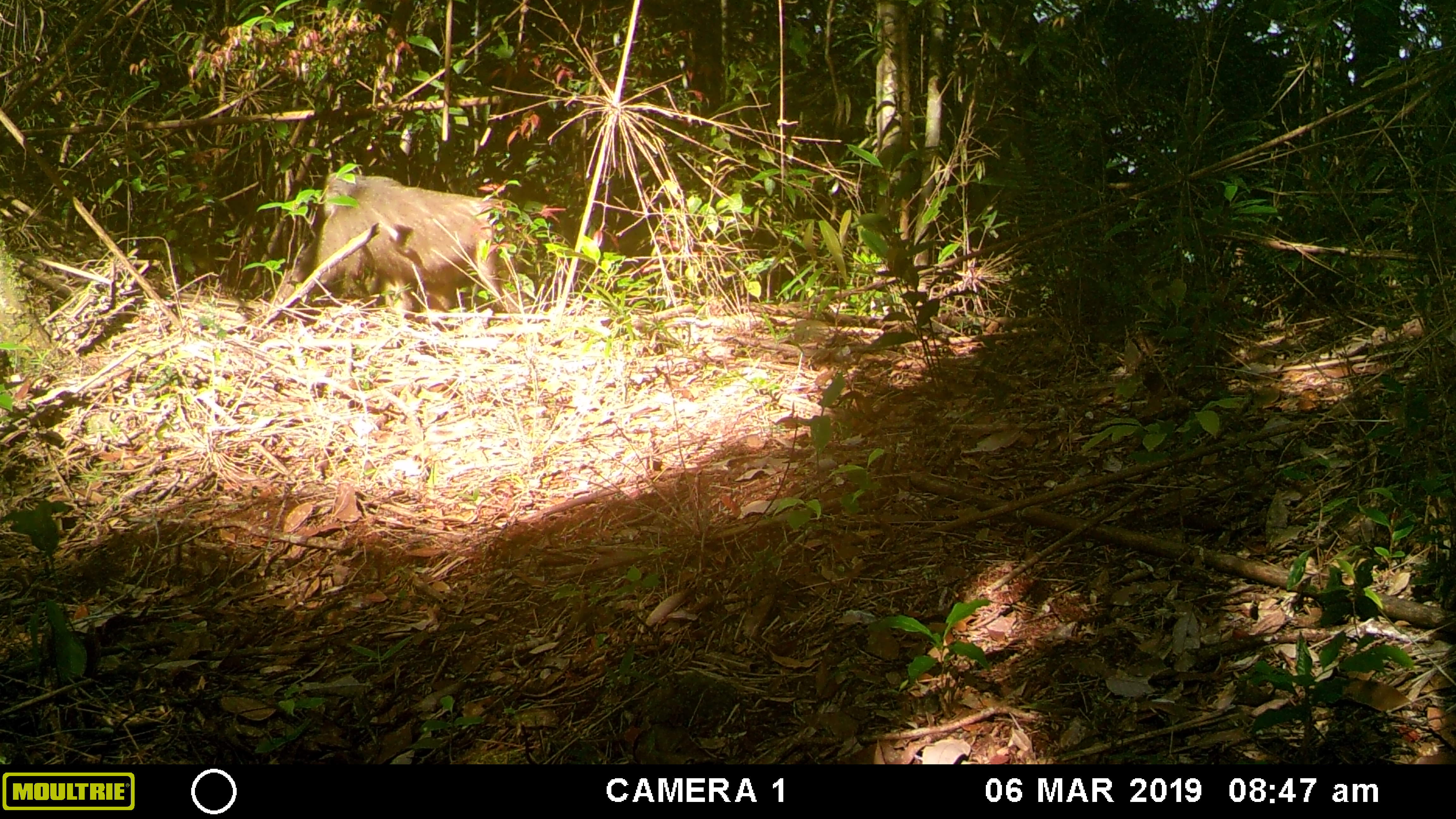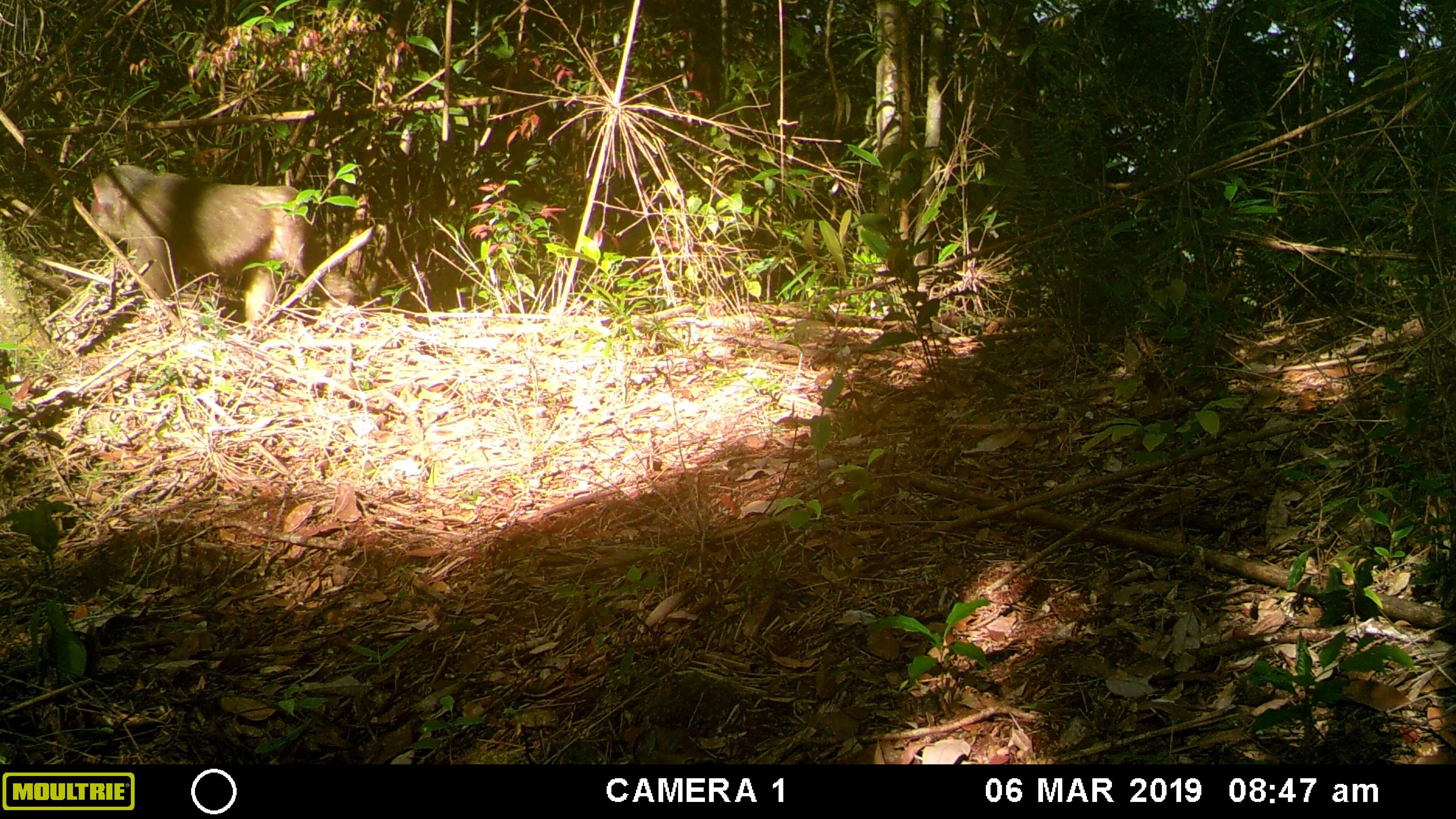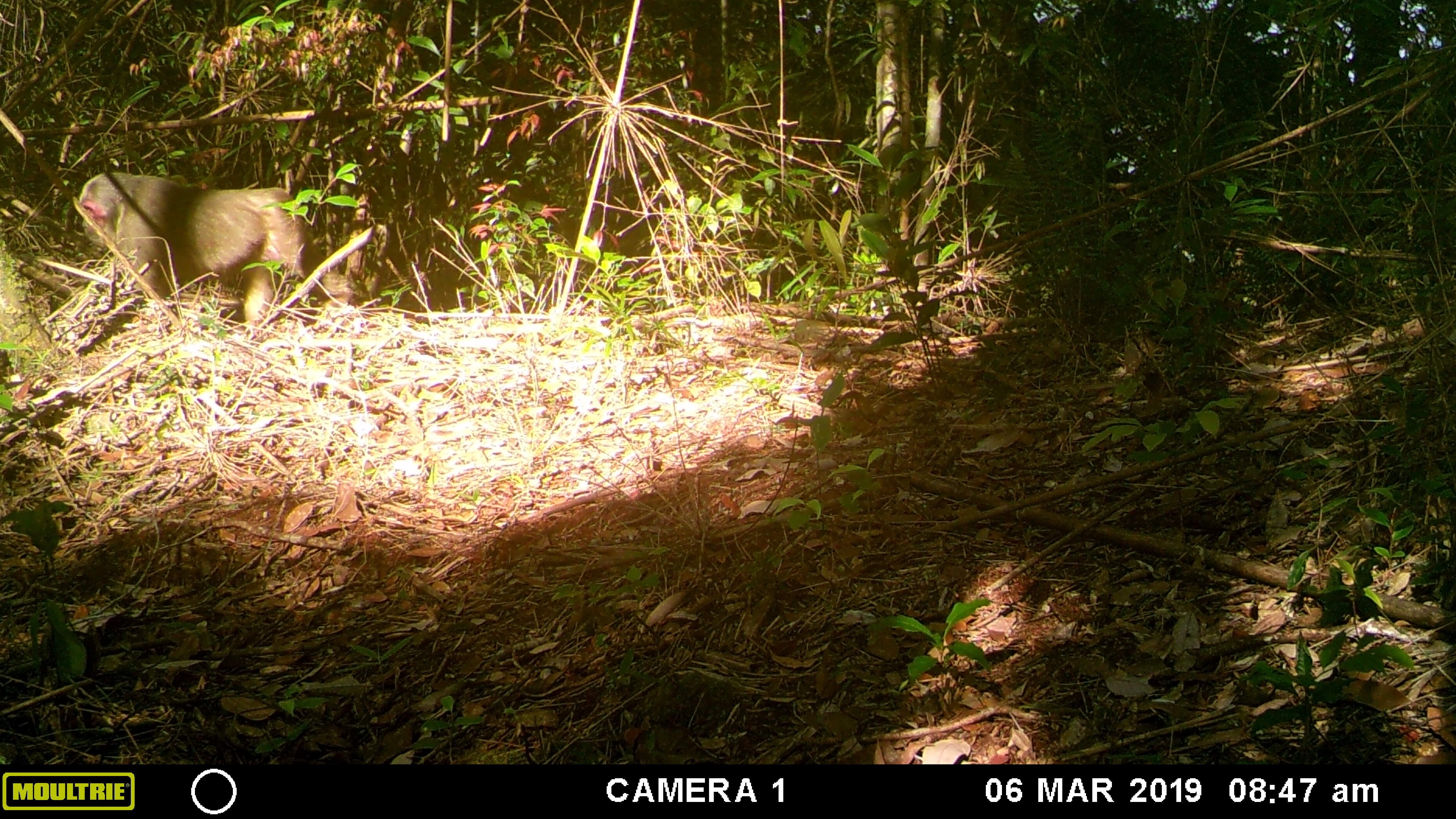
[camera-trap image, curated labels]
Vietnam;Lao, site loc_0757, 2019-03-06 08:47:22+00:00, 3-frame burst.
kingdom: Animalia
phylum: Chordata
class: Mammalia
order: Primates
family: Cercopithecidae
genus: Macaca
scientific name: Macaca arctoides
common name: stump-tailed macaque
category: stump tailed macaque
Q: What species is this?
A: Stump tailed macaque (stump-tailed macaque) (Macaca arctoides).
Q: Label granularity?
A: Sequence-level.